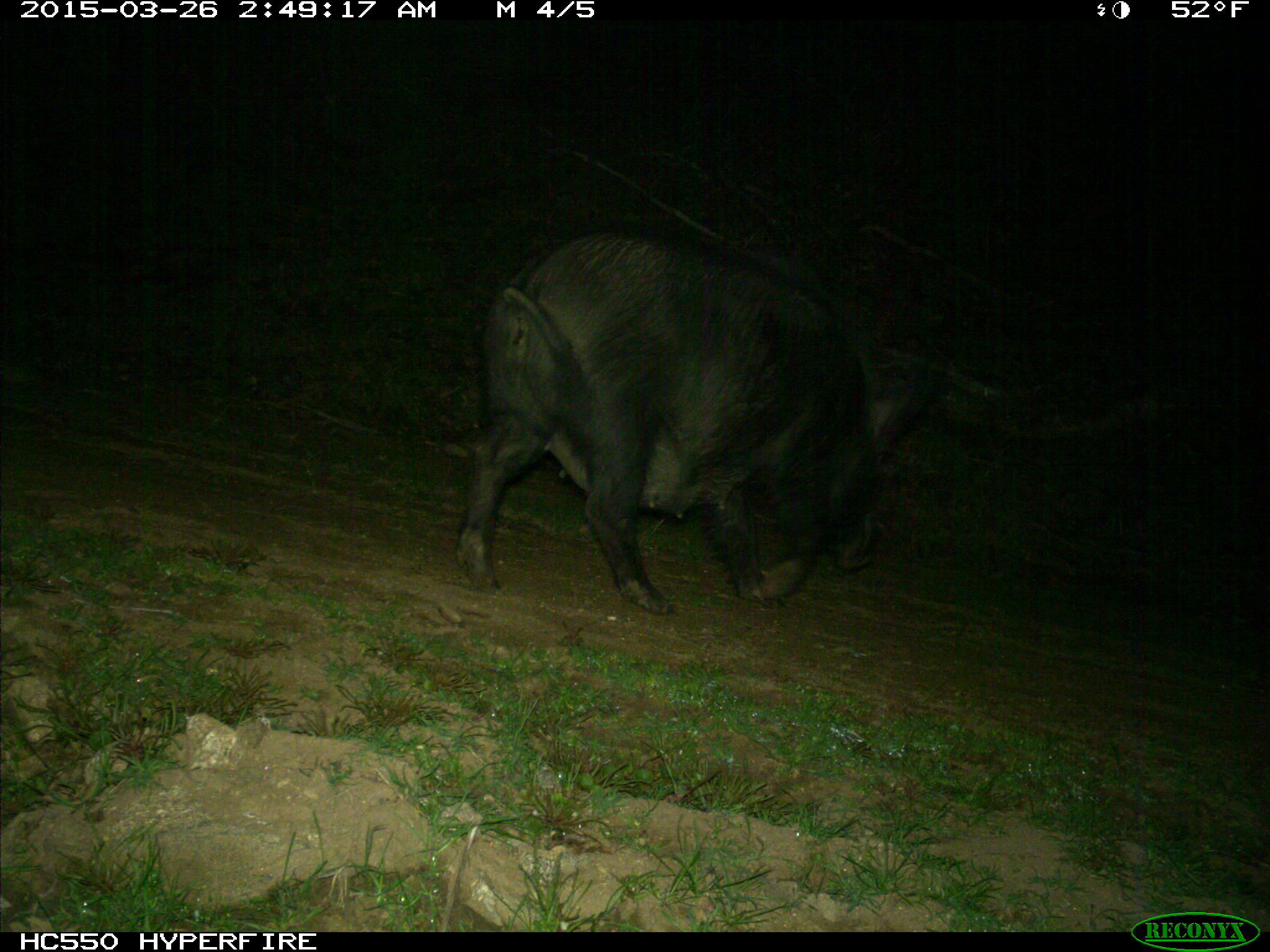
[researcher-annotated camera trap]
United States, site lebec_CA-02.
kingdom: Animalia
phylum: Chordata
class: Mammalia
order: Artiodactyla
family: Suidae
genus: Sus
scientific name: Sus scrofa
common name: wild boar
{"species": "Sus scrofa (wild boar)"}